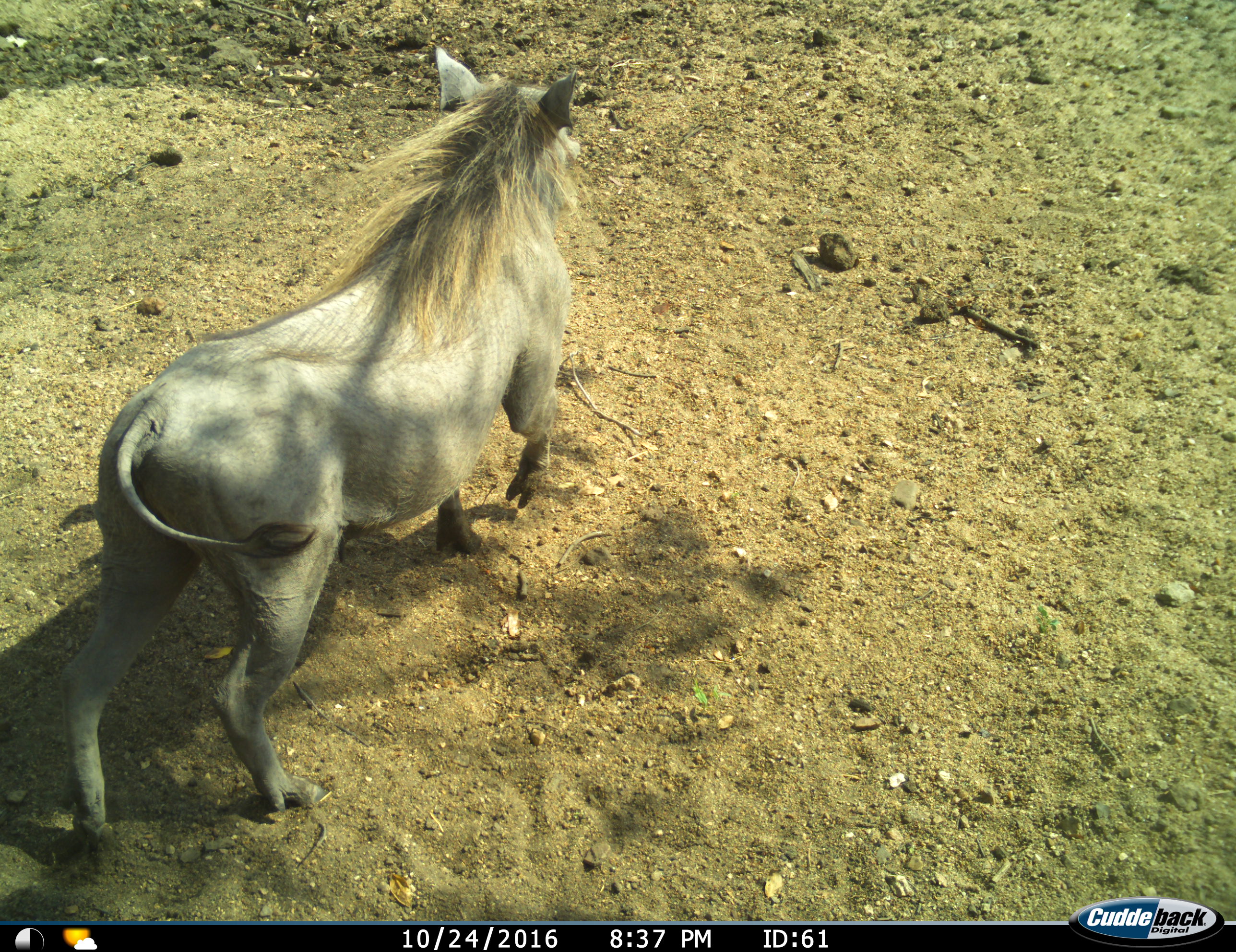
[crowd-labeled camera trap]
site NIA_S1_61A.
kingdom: Animalia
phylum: Chordata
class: Mammalia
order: Artiodactyla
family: Suidae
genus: Phacochoerus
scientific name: Phacochoerus africanus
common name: warthog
Warthog (Phacochoerus africanus), count 1. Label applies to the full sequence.